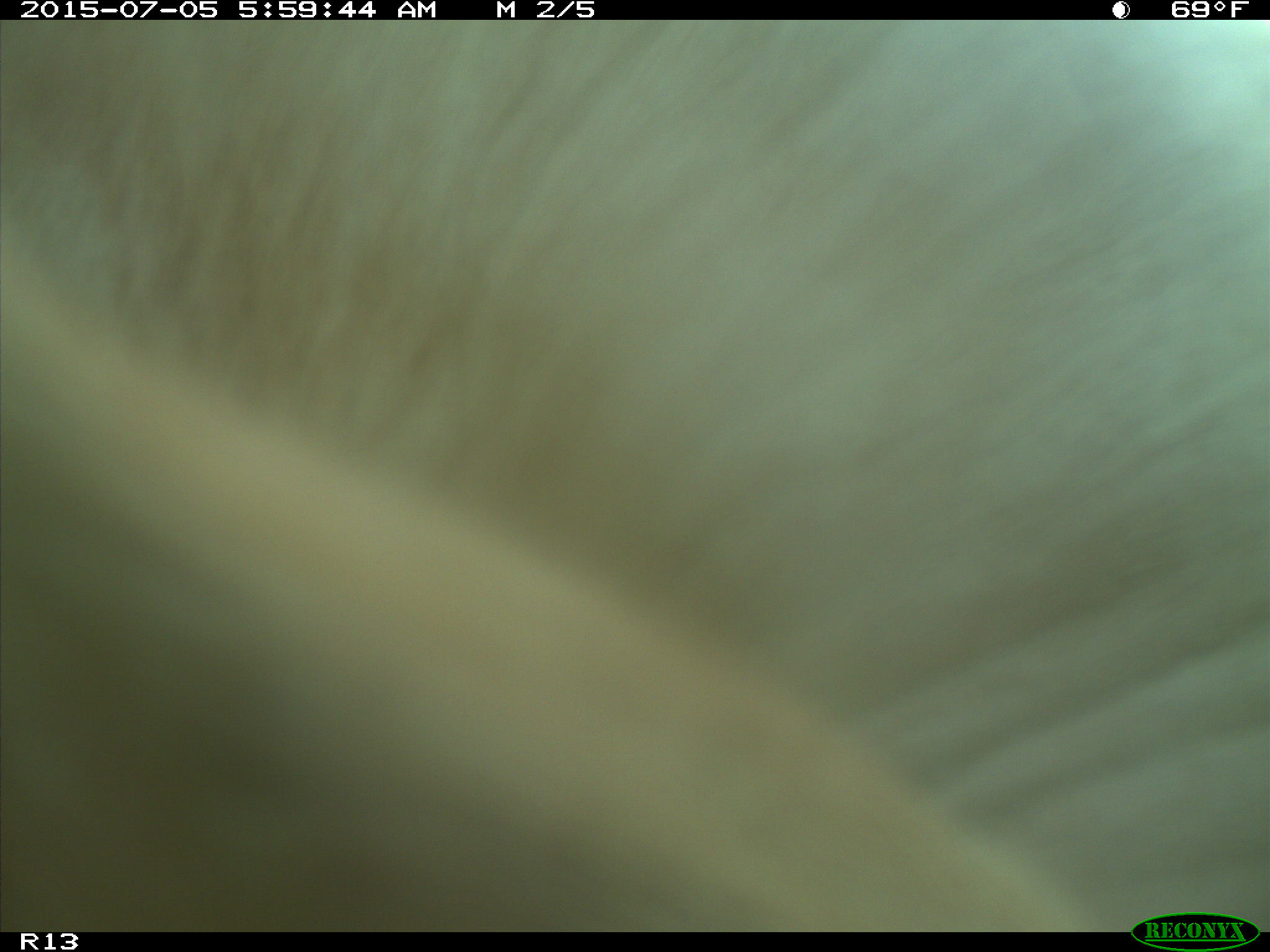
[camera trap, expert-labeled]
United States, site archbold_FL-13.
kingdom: Animalia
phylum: Chordata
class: Mammalia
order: Artiodactyla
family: Bovidae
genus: Bos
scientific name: Bos taurus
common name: domestic cow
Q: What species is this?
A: Bos taurus (domestic cow).